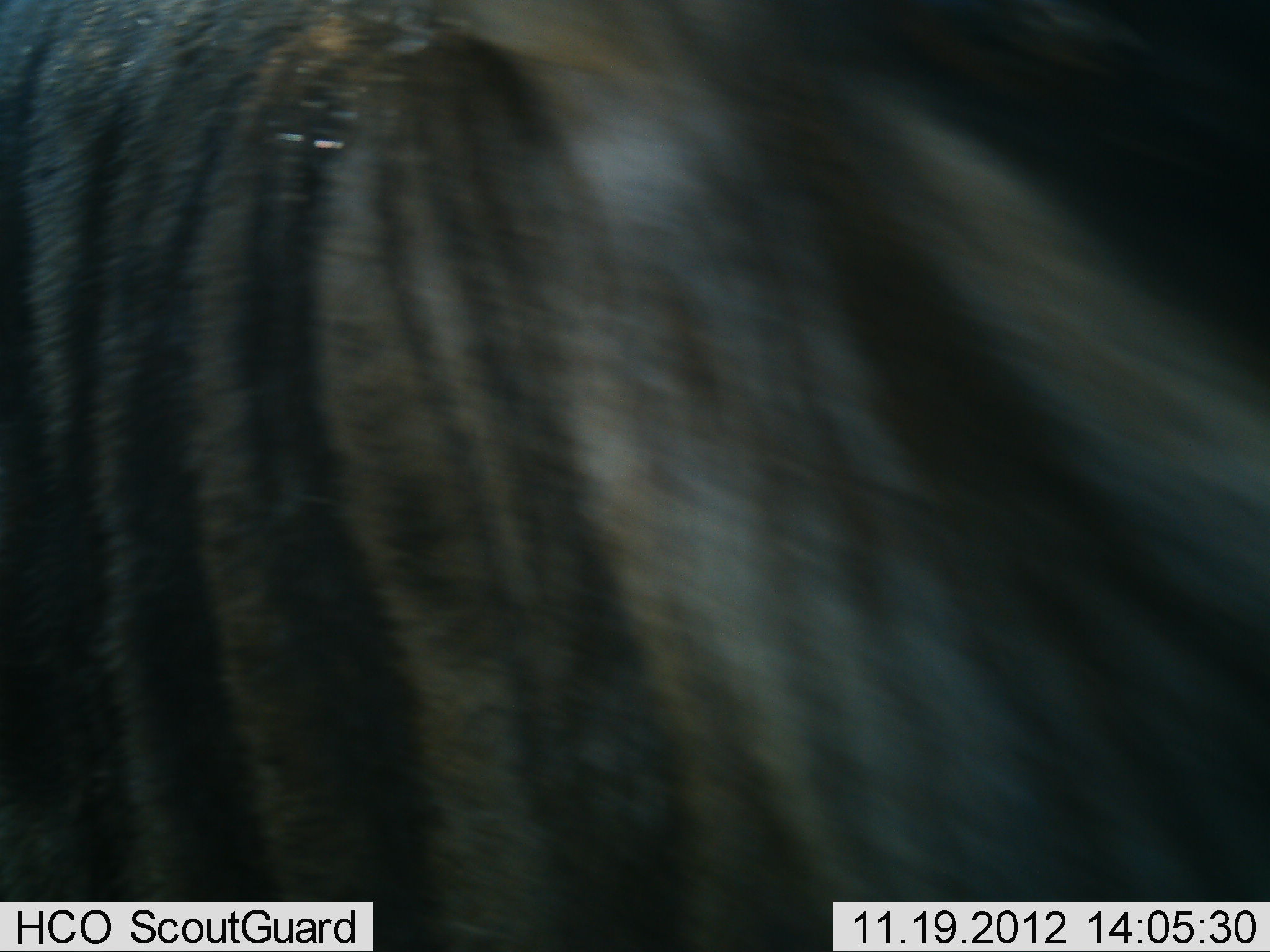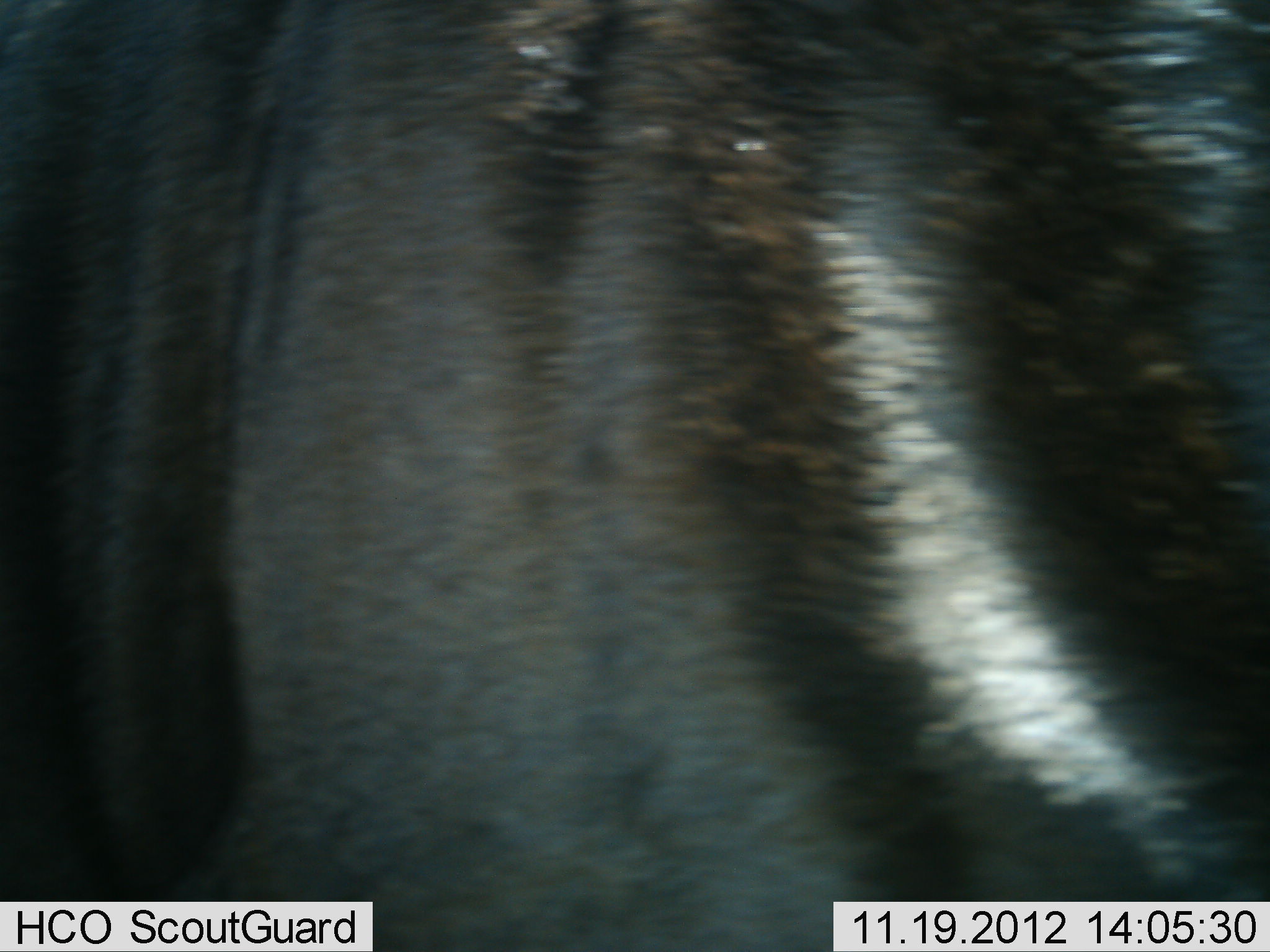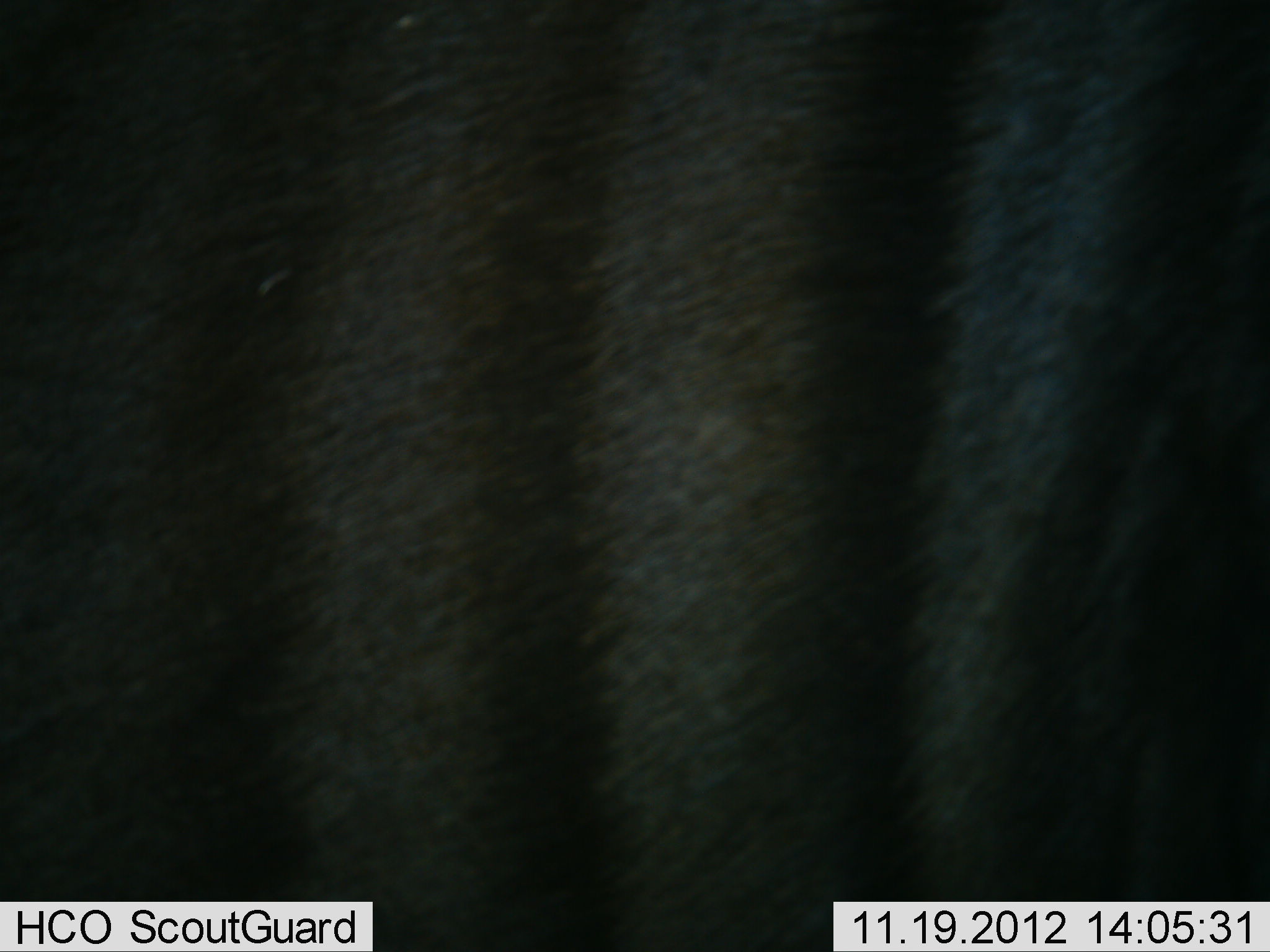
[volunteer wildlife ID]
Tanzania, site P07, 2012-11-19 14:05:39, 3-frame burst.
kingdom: Animalia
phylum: Chordata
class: Mammalia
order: Artiodactyla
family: Bovidae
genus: Connochaetes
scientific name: Connochaetes taurinus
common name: blue wildebeest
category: wildebeest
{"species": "wildebeest (blue wildebeest) (Connochaetes taurinus)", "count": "1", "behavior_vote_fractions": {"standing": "50%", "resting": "0%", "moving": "60%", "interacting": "0%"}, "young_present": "0%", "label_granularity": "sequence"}